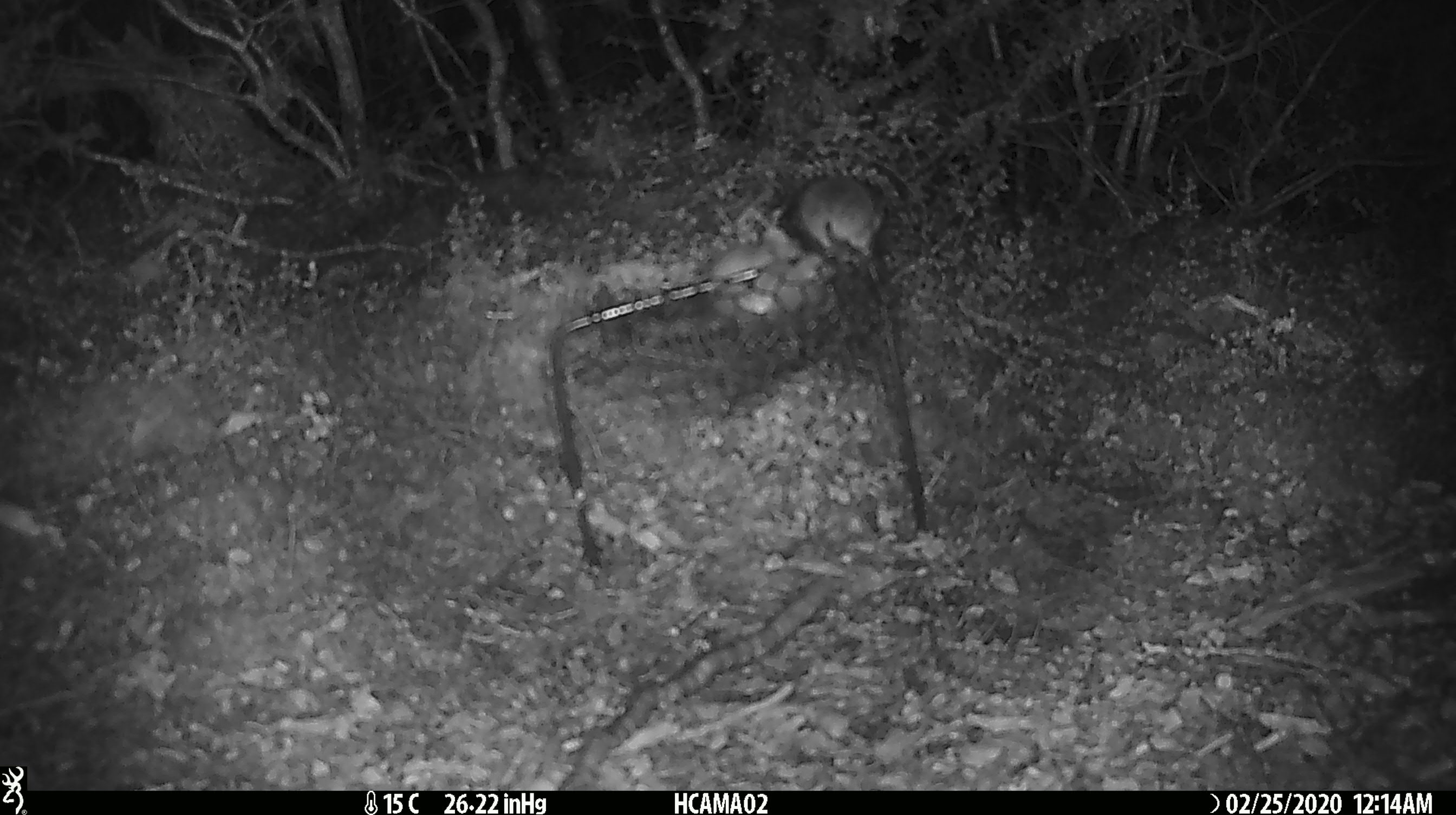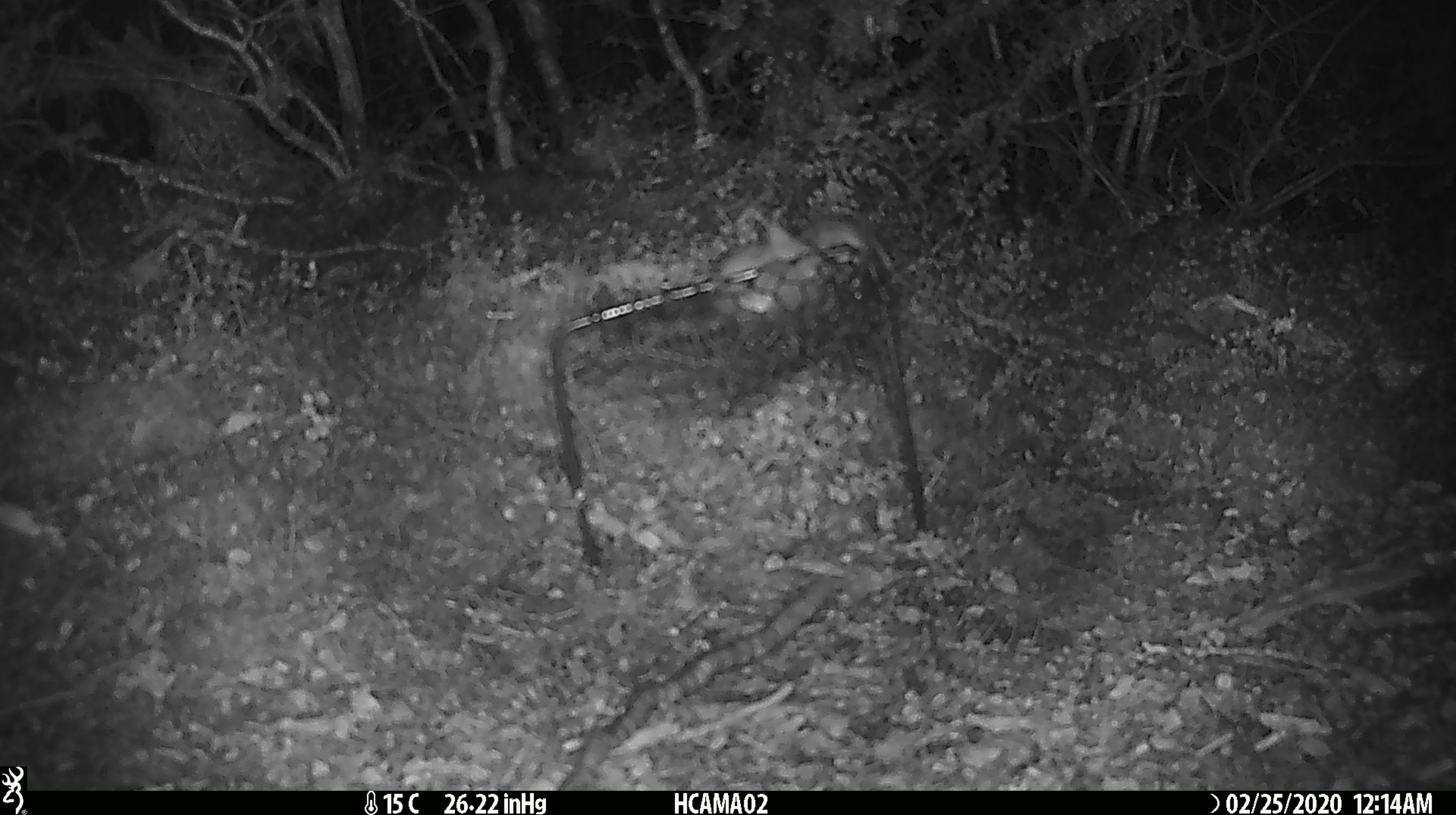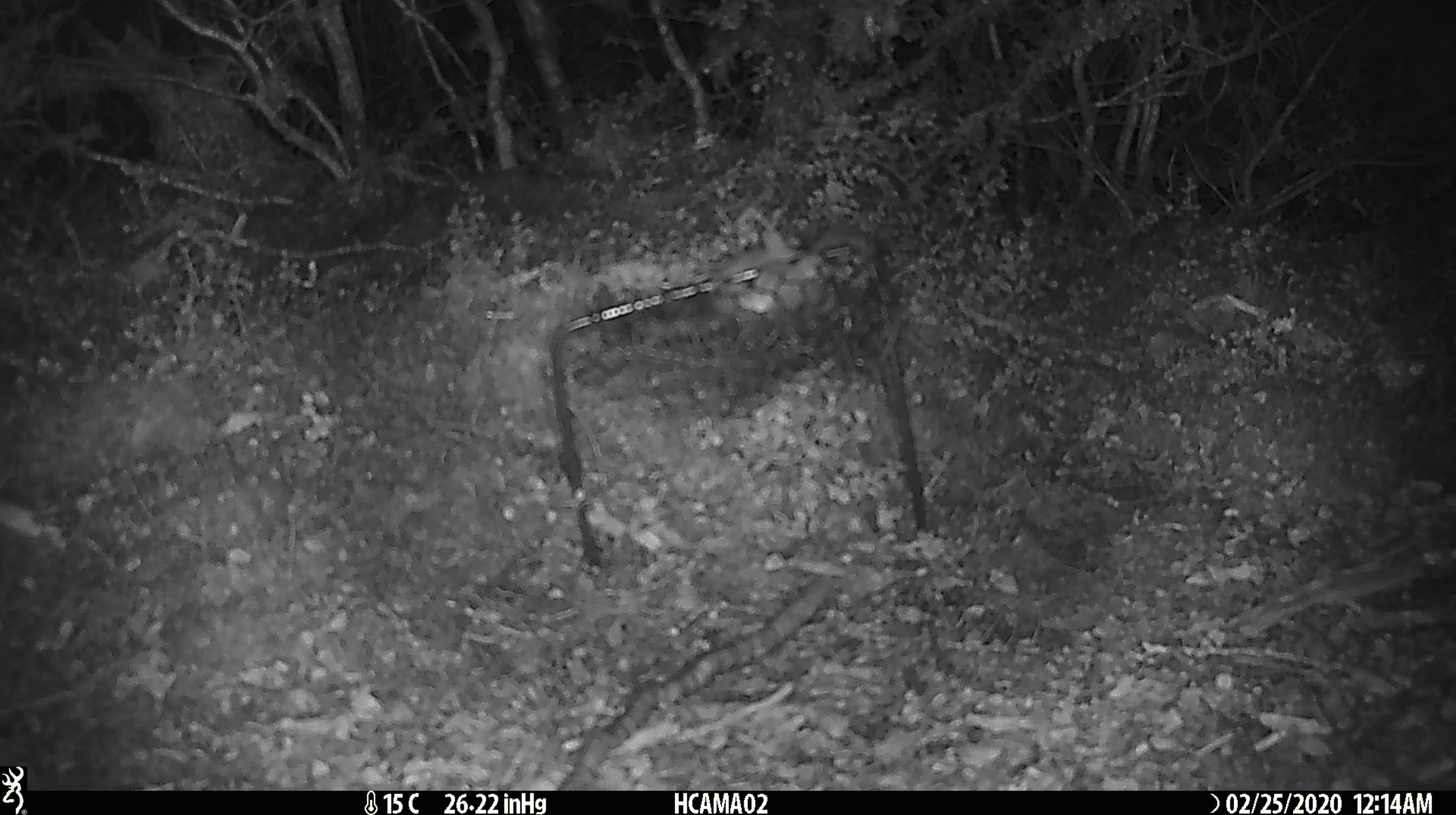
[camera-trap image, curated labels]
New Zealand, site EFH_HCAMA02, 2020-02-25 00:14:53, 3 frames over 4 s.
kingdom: Animalia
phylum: Chordata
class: Mammalia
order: Rodentia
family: Muridae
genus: Mus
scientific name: Mus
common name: mouse